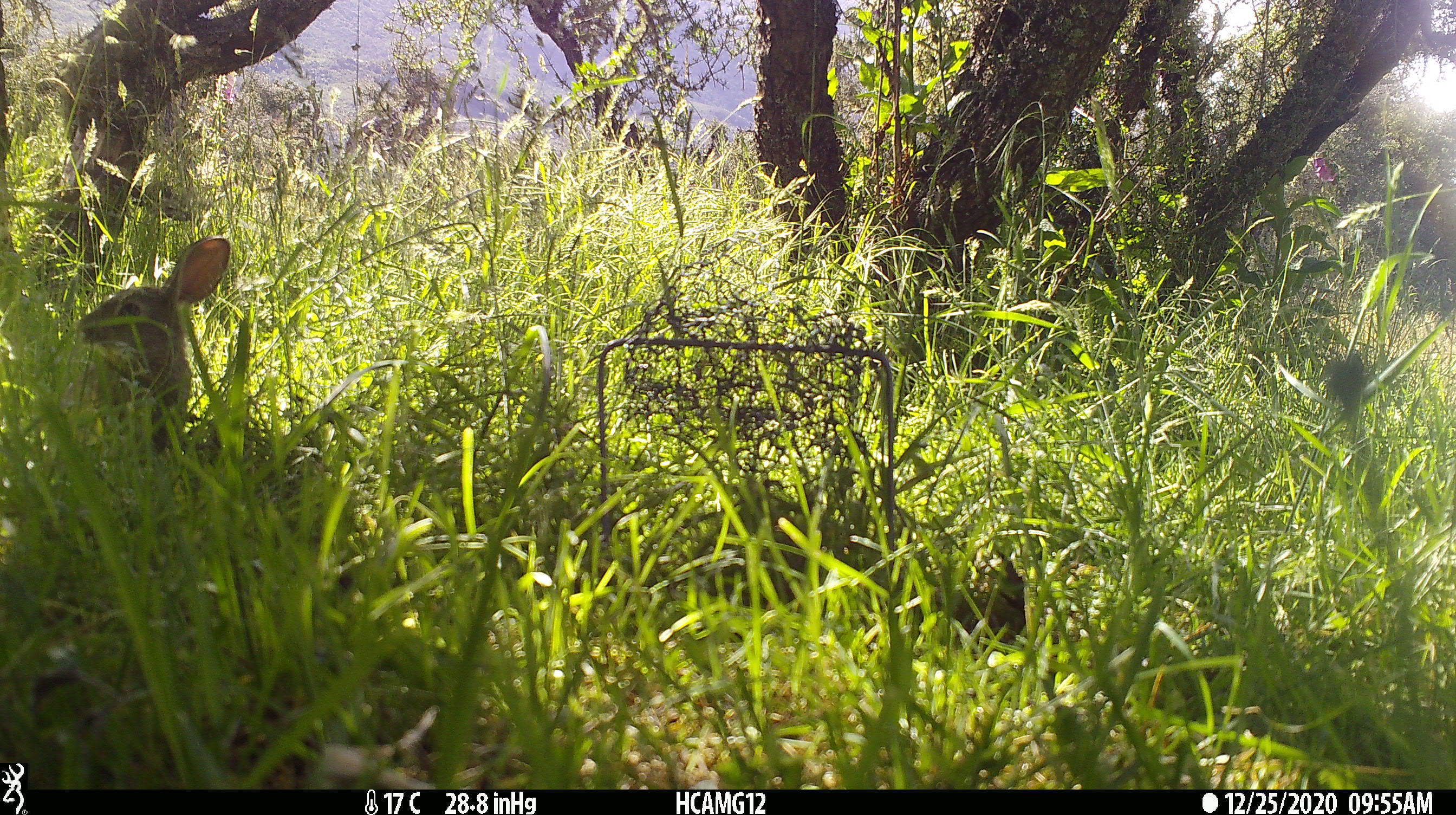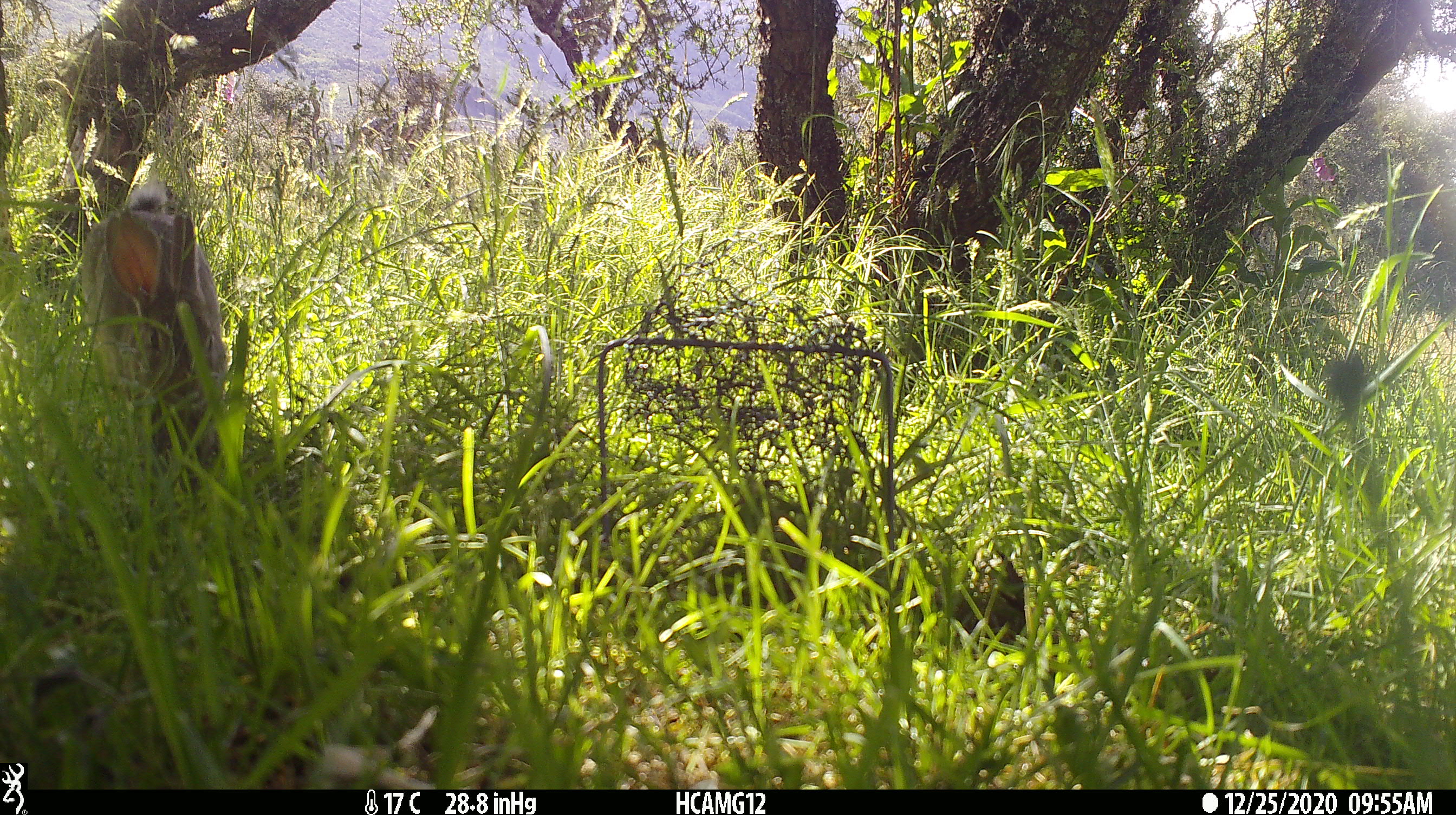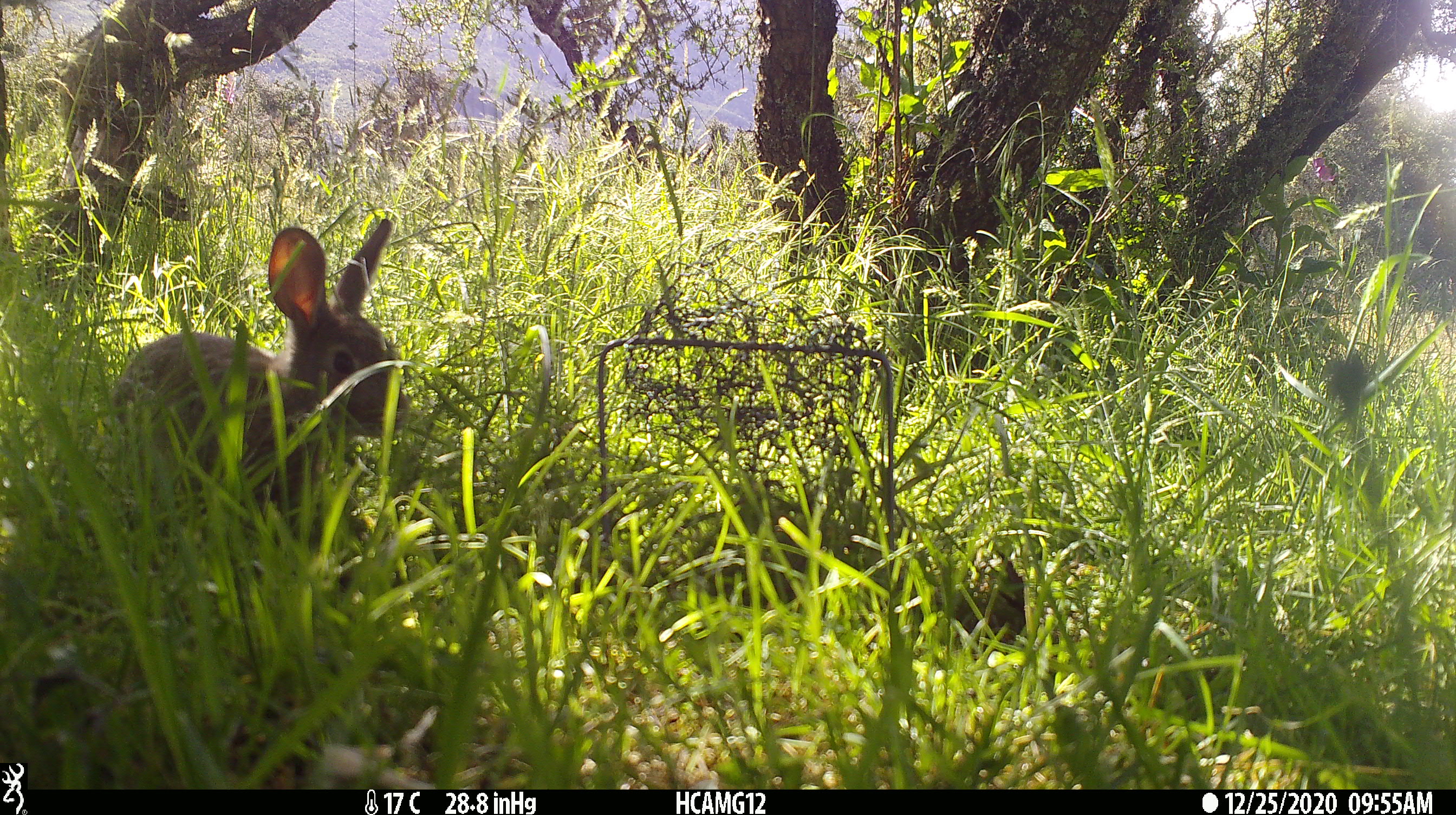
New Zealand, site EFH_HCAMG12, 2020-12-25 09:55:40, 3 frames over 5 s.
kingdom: Animalia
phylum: Chordata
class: Mammalia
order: Lagomorpha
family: Leporidae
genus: Oryctolagus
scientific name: Oryctolagus cuniculus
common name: european rabbit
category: rabbit